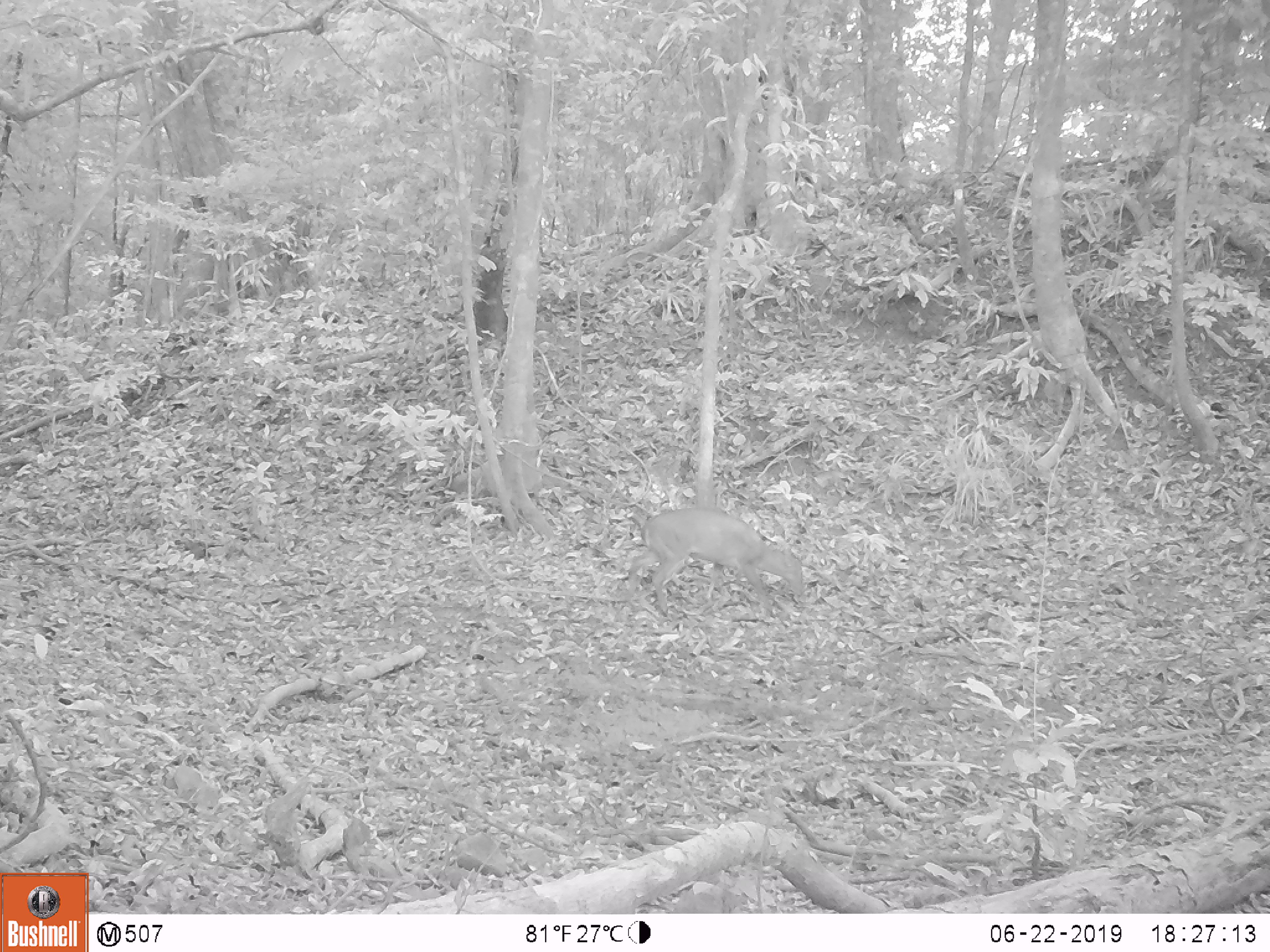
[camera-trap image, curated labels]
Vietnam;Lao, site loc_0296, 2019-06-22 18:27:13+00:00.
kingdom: Animalia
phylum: Chordata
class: Mammalia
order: Artiodactyla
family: Cervidae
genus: Muntiacus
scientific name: Muntiacus vuquangensis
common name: large-antlered muntjac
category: large antlered muntjac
Large antlered muntjac (large-antlered muntjac) (Muntiacus vuquangensis). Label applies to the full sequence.